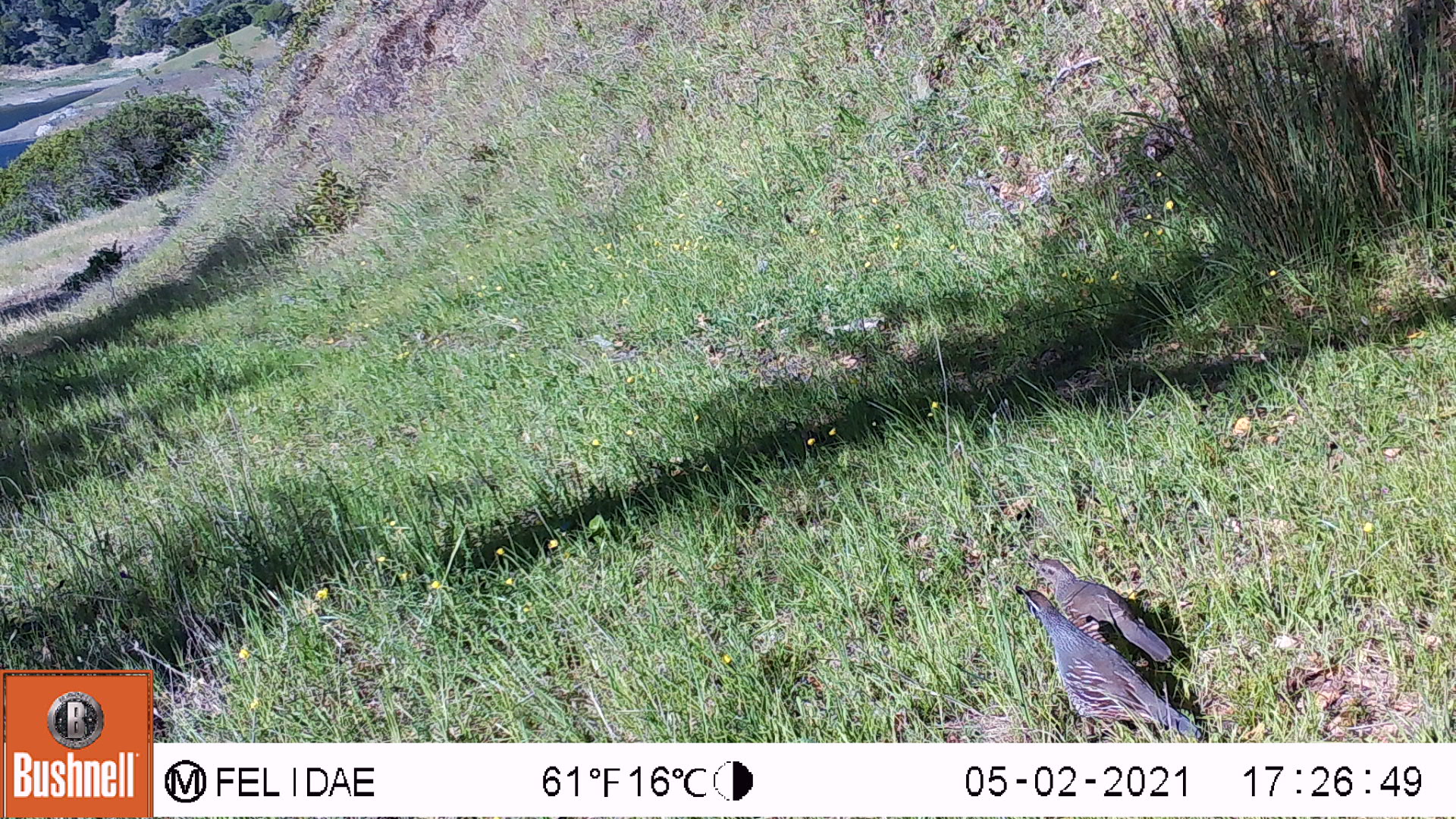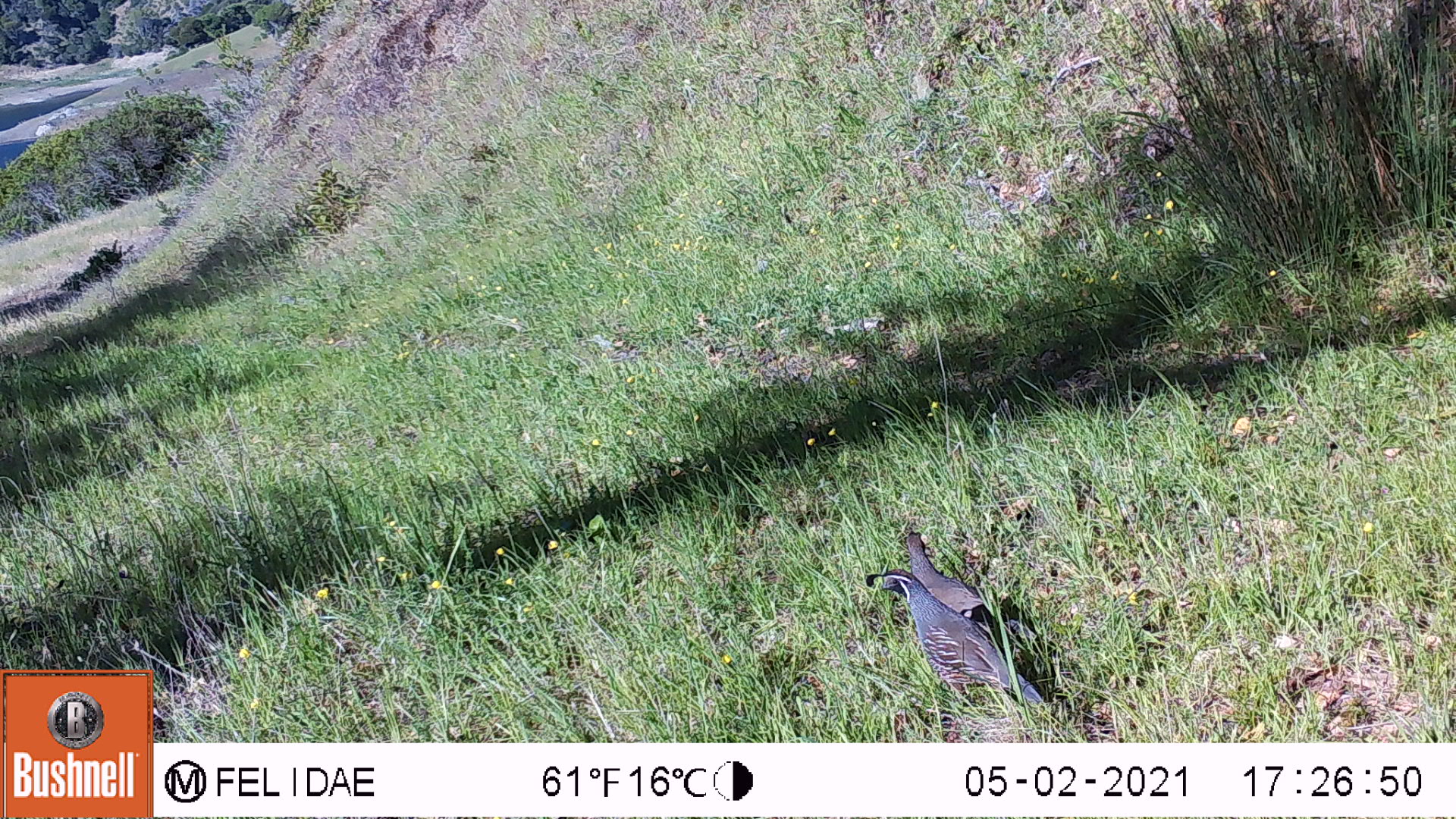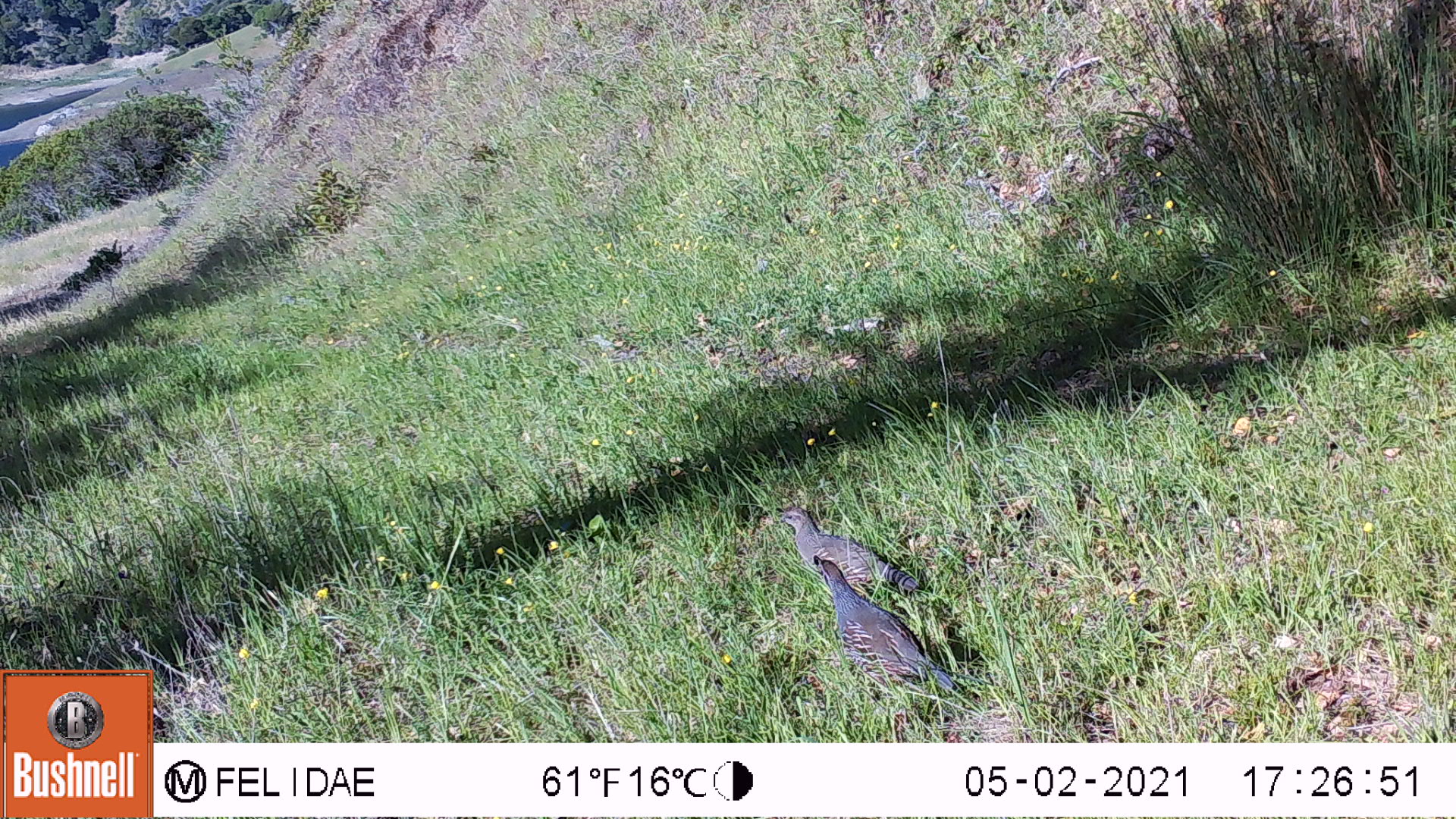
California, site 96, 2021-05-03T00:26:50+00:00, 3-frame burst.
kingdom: Animalia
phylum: Chordata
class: Aves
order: Galliformes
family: Odontophoridae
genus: Callipepla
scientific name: Callipepla californica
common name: california quail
California quail (Callipepla californica).